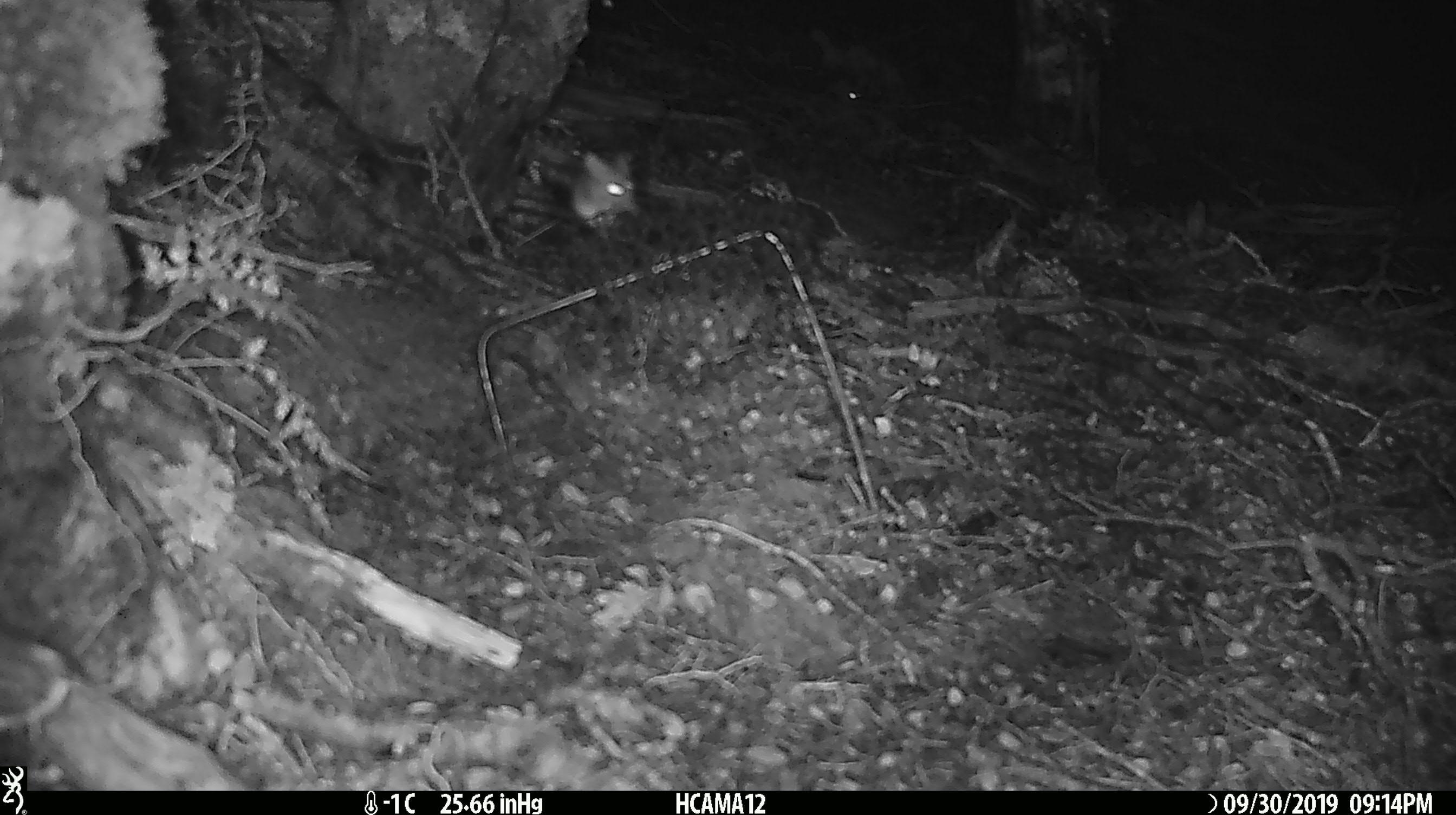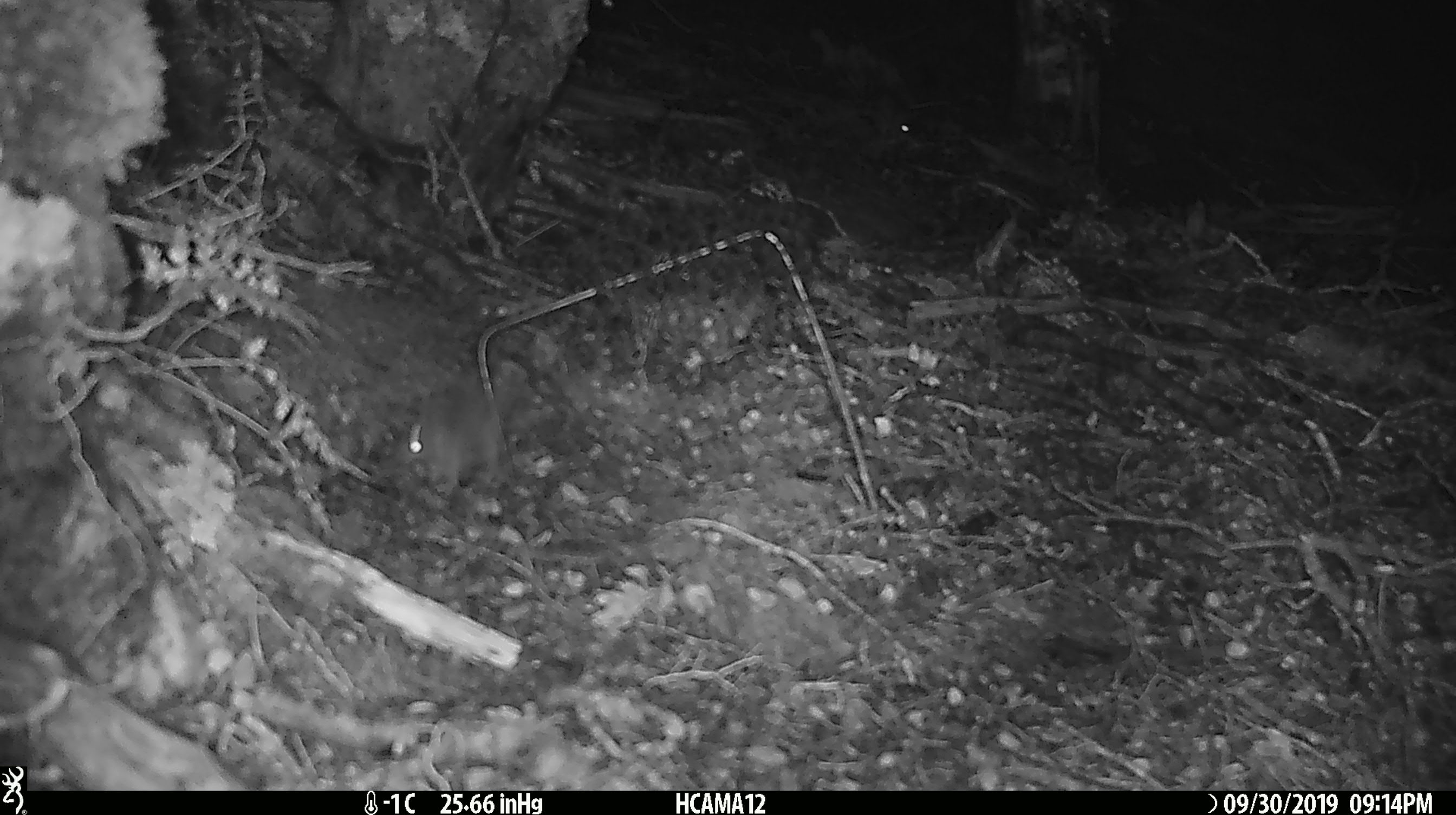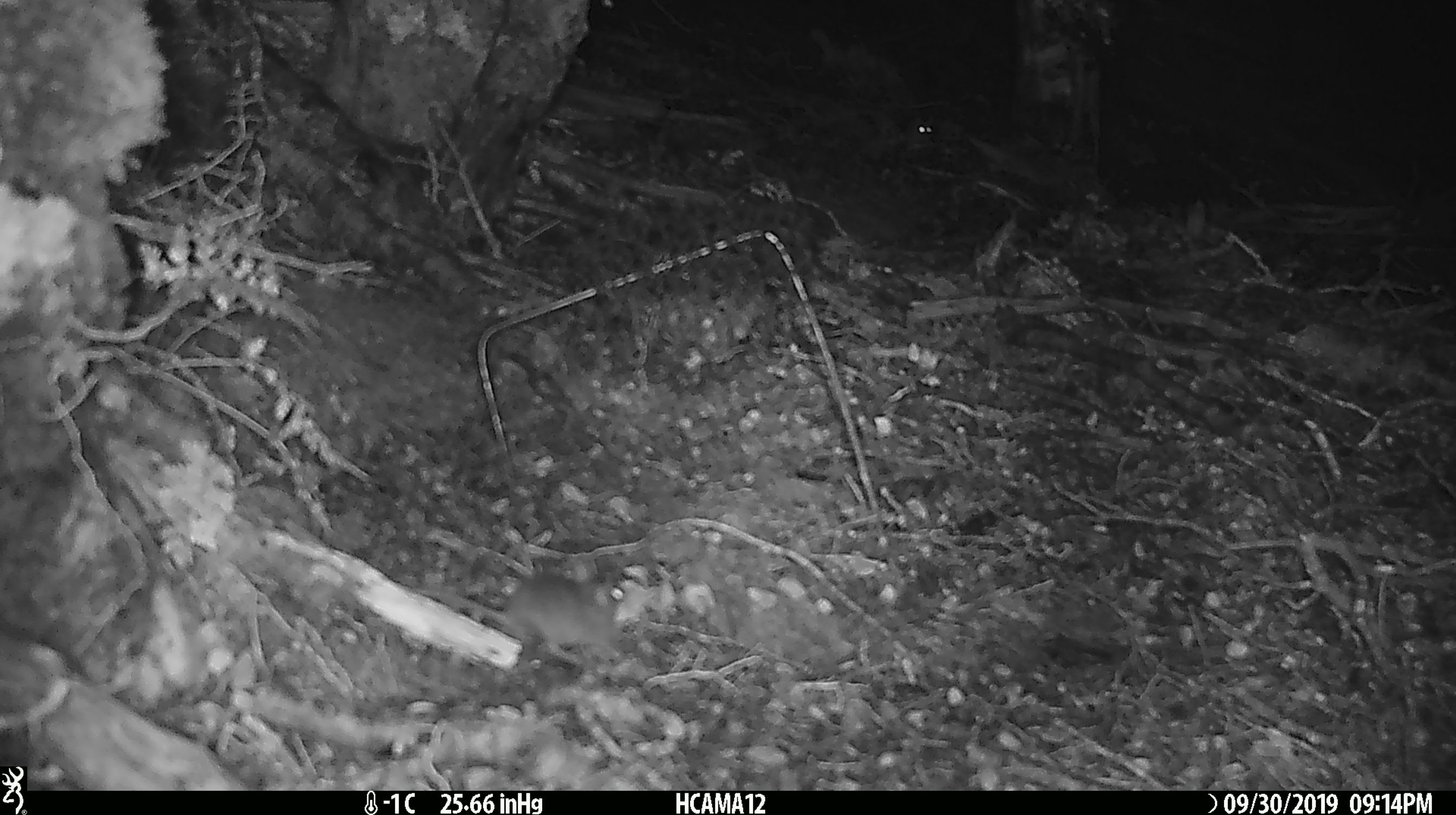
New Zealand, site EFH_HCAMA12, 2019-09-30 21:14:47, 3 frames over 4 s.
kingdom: Animalia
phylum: Chordata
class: Mammalia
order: Rodentia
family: Muridae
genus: Mus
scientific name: Mus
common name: mouse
Mouse (Mus).